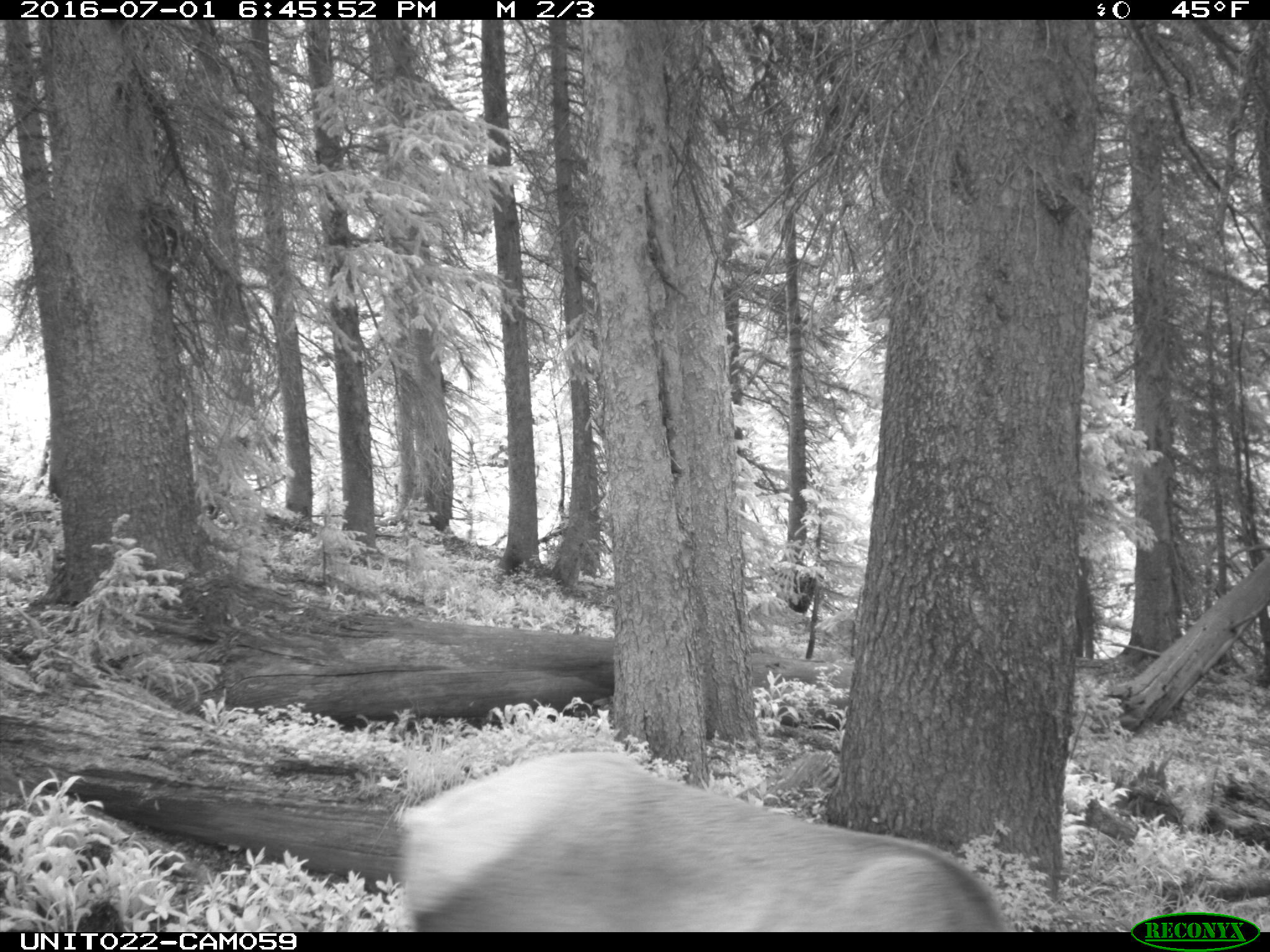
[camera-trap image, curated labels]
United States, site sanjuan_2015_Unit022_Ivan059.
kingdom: Animalia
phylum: Chordata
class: Mammalia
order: Artiodactyla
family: Cervidae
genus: Cervus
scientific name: Cervus elaphus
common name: red deer